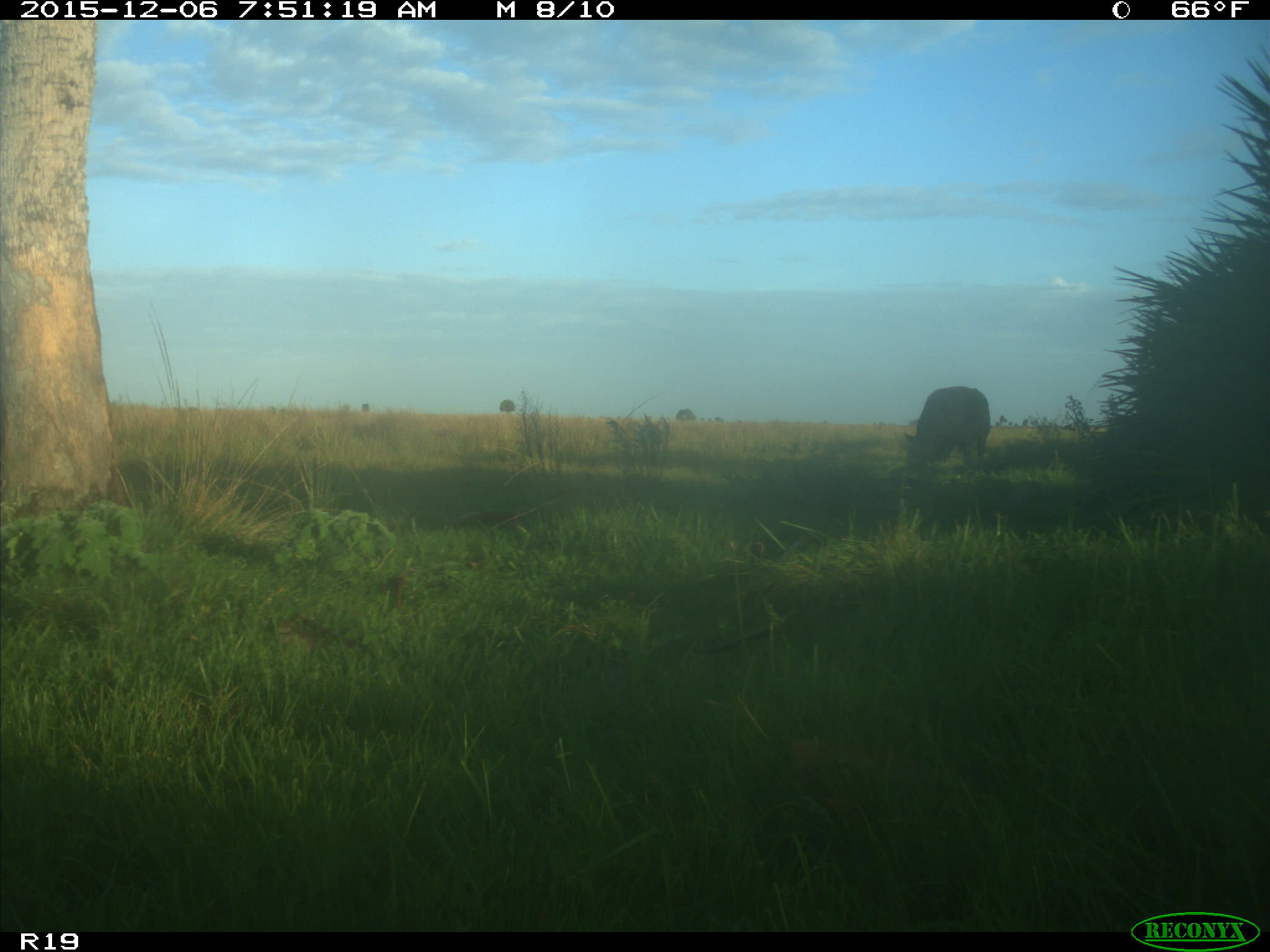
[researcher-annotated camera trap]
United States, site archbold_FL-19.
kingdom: Animalia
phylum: Chordata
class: Mammalia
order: Artiodactyla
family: Bovidae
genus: Bos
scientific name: Bos taurus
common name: domestic cow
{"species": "Bos taurus (domestic cow)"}